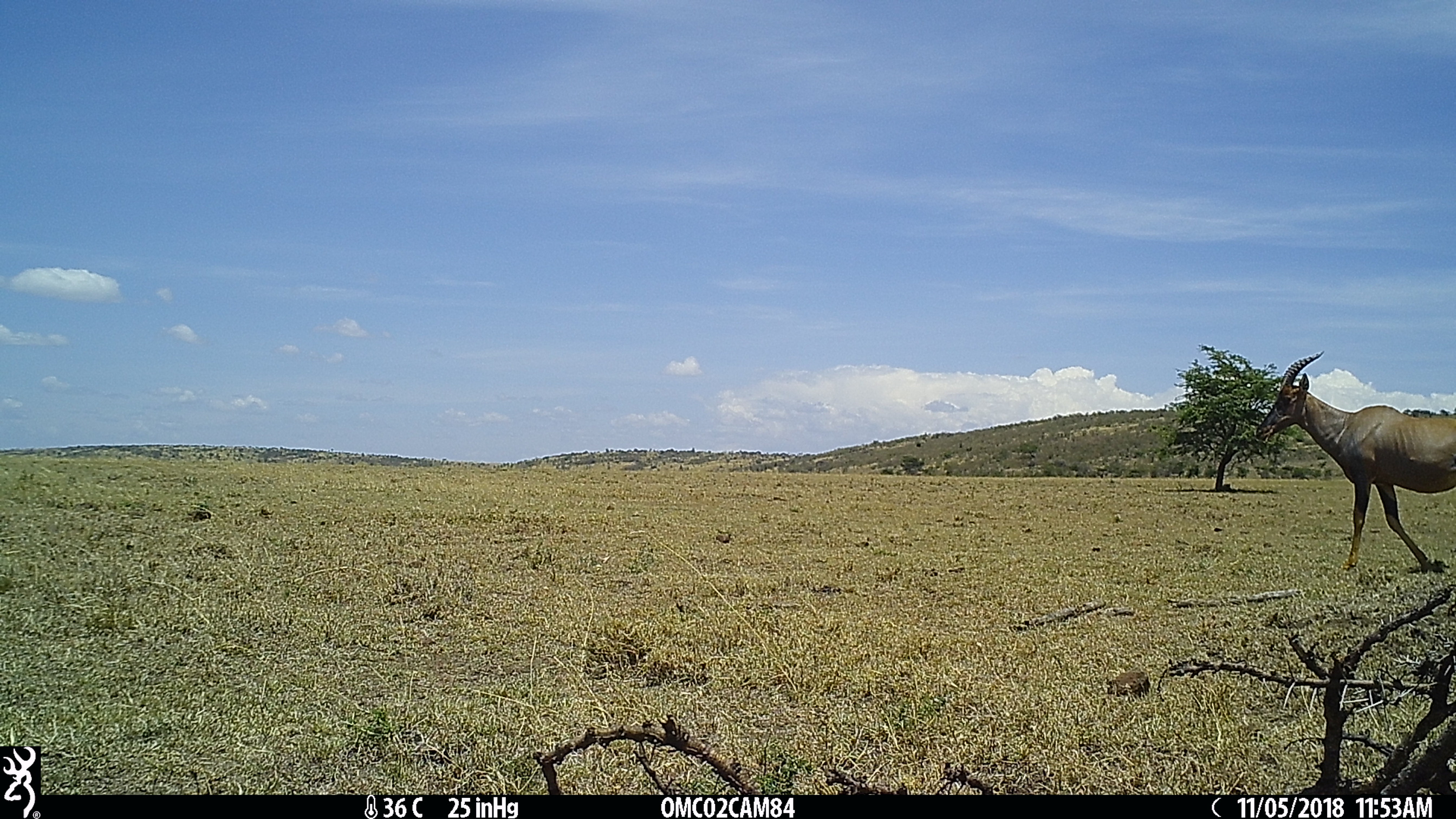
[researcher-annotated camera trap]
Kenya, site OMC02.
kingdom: Animalia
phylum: Chordata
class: Mammalia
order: Artiodactyla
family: Bovidae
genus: Damaliscus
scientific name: Damaliscus lunatus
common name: topi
Topi (Damaliscus lunatus).